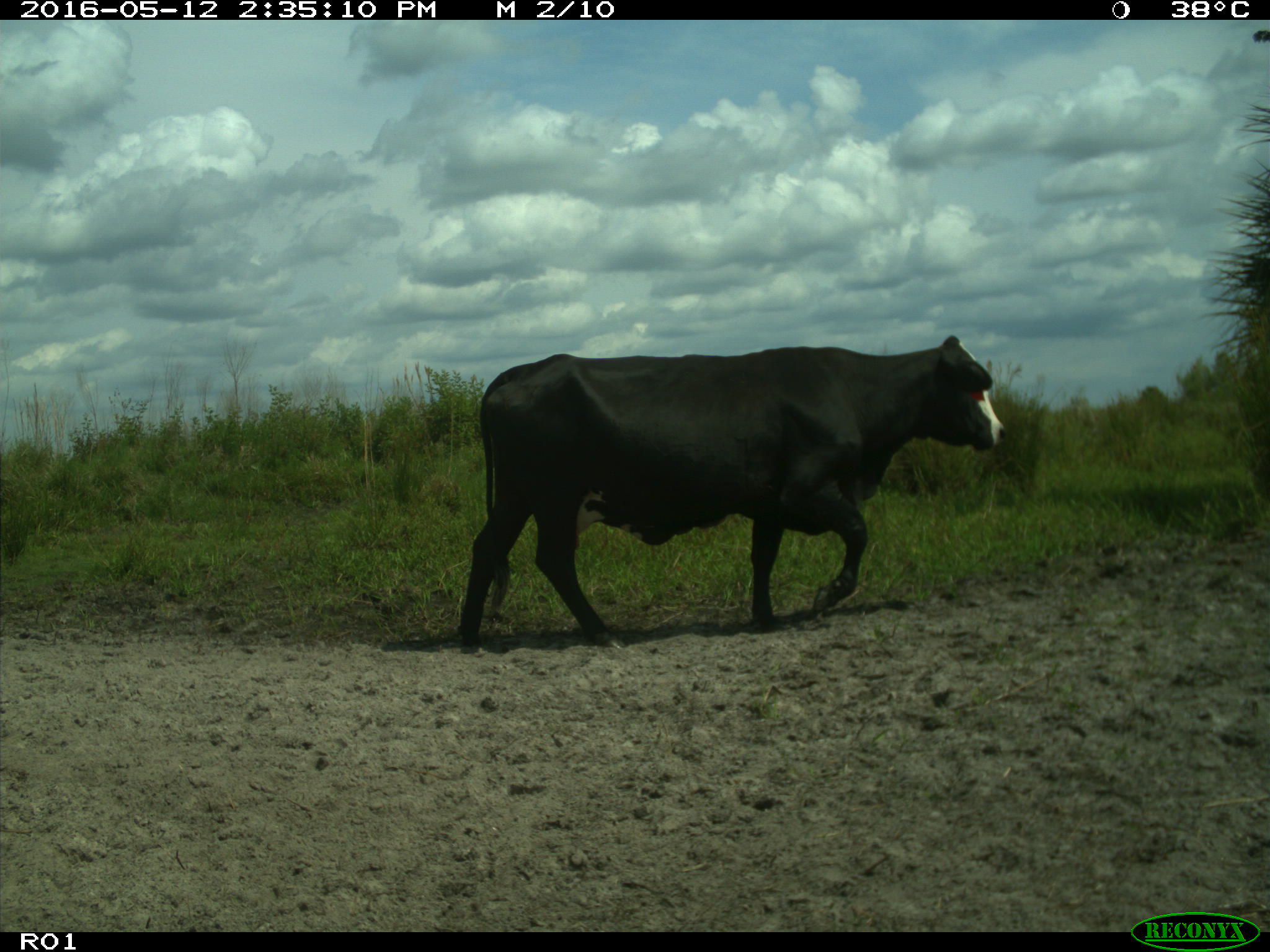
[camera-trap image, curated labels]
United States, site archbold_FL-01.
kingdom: Animalia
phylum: Chordata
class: Mammalia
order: Artiodactyla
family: Bovidae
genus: Bos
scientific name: Bos taurus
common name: domestic cow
Bos taurus (domestic cow).